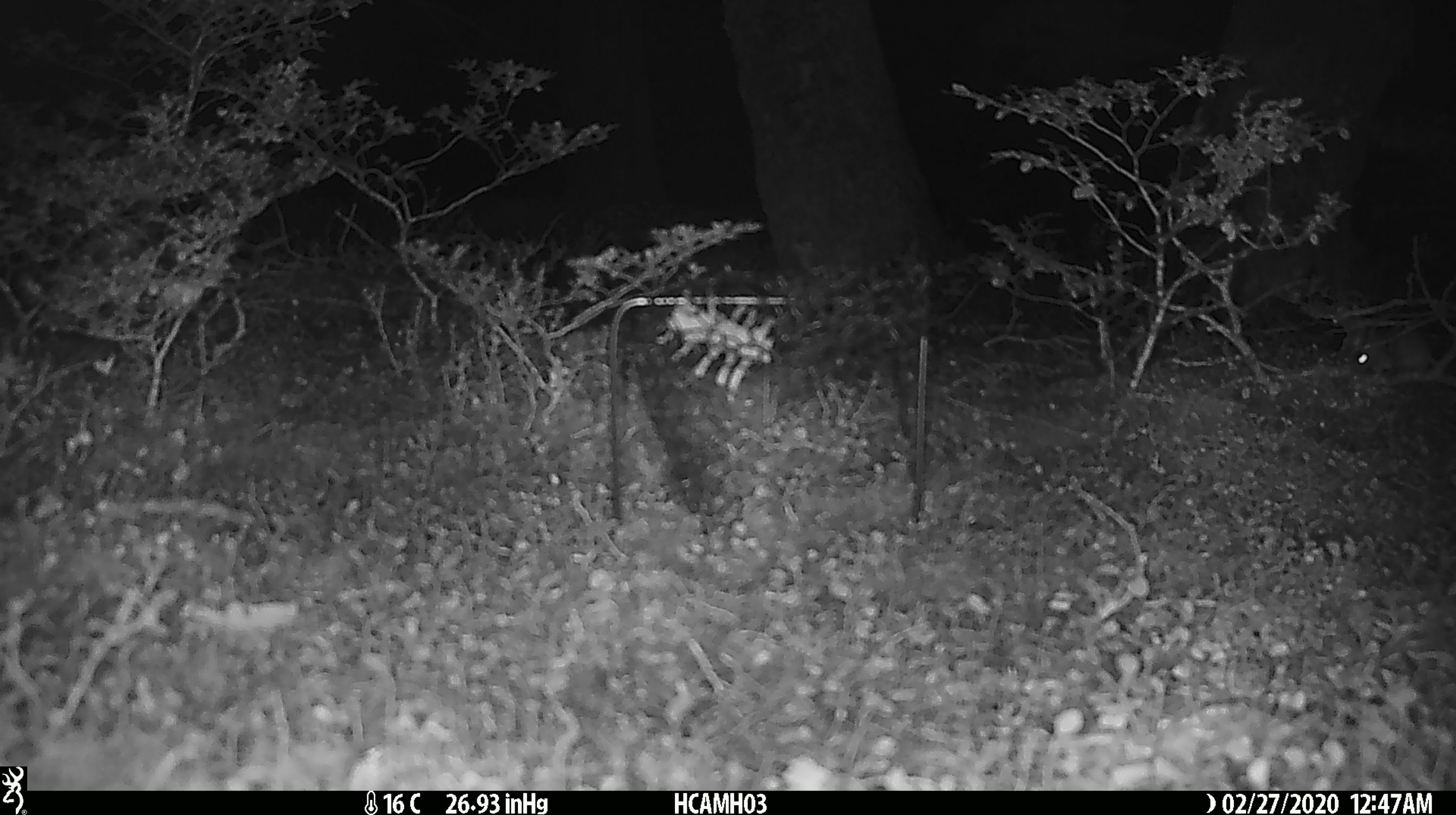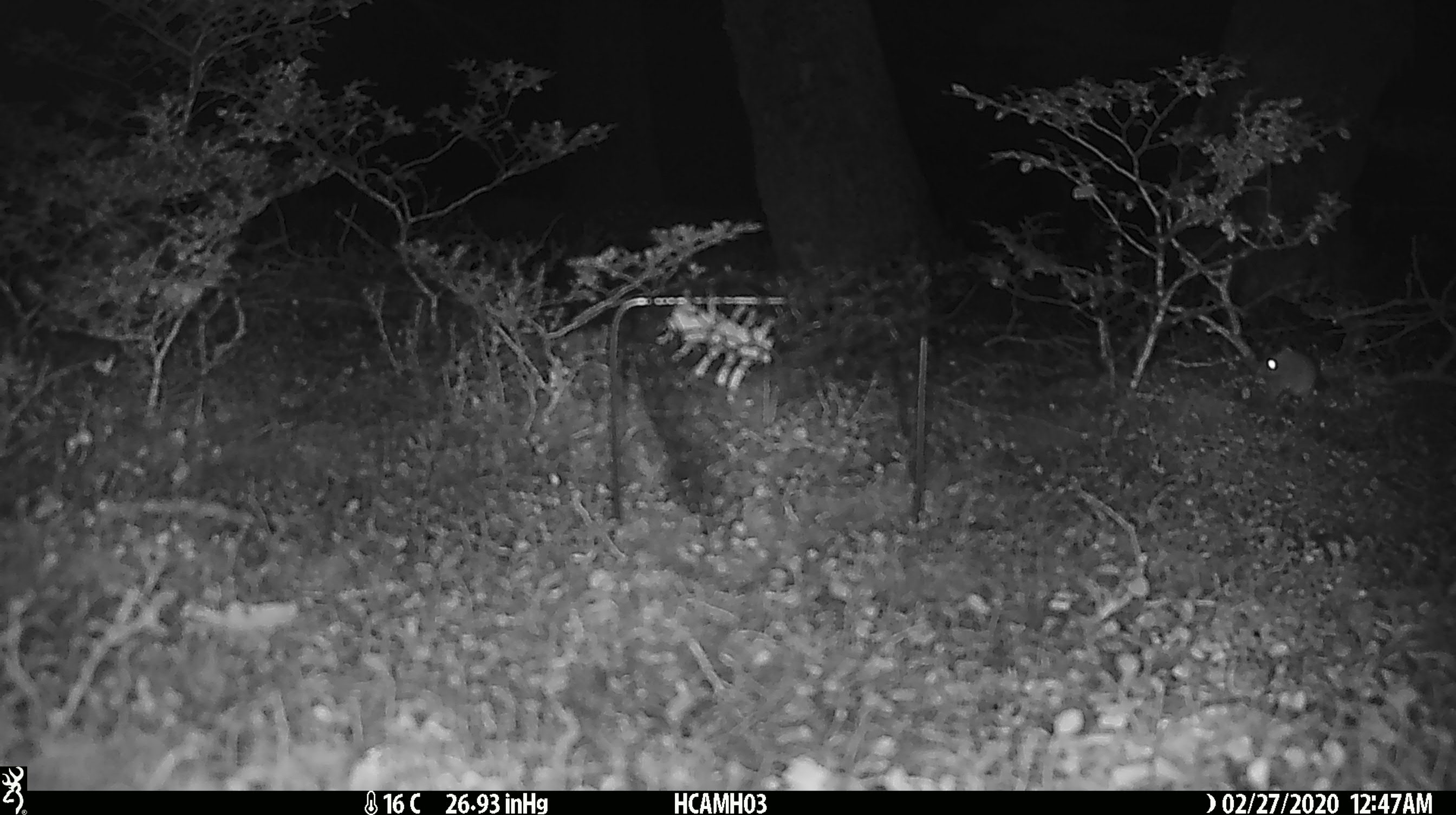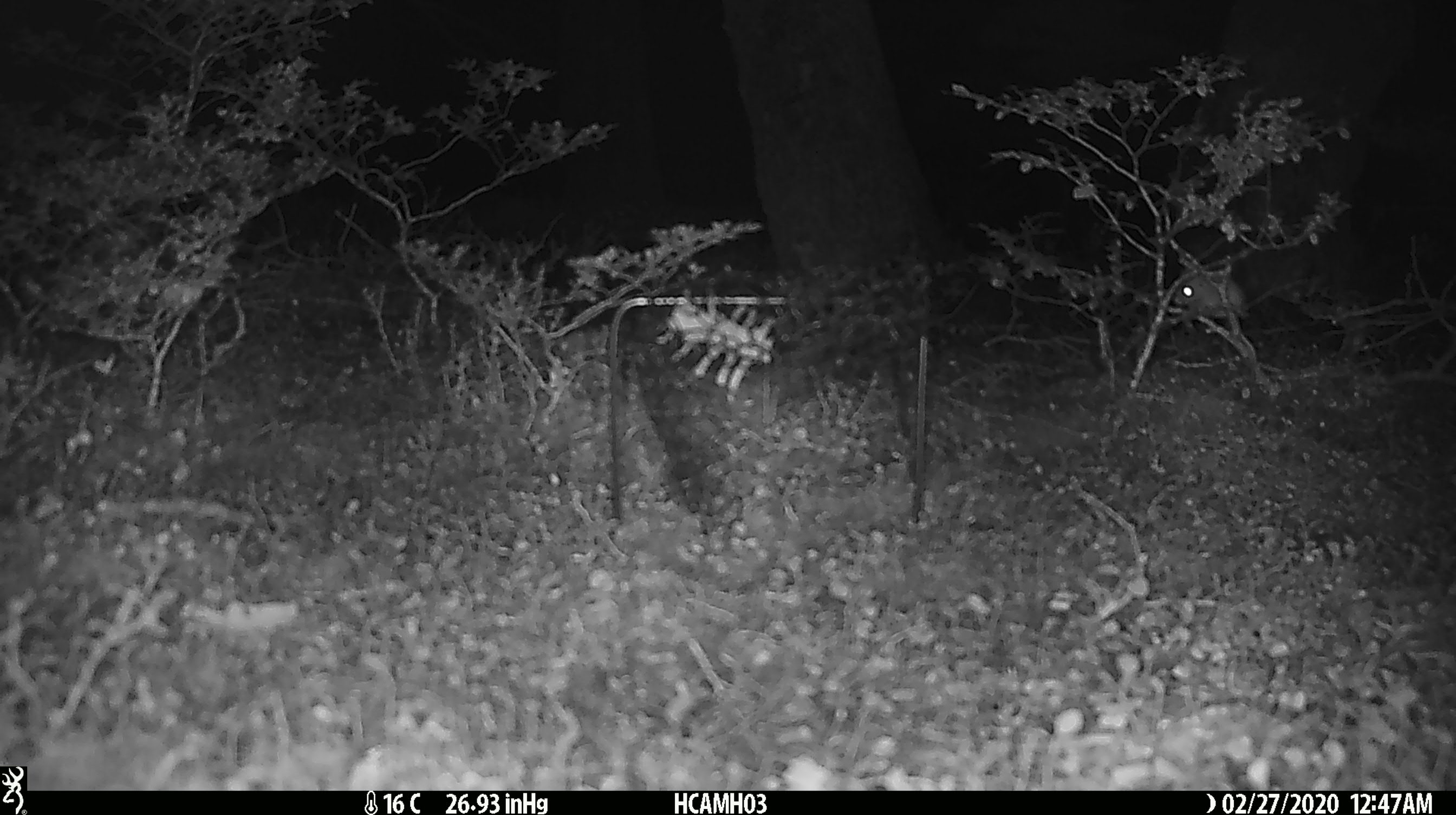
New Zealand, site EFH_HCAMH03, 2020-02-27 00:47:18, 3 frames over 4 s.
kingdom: Animalia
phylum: Chordata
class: Mammalia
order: Rodentia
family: Muridae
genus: Mus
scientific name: Mus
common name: mouse